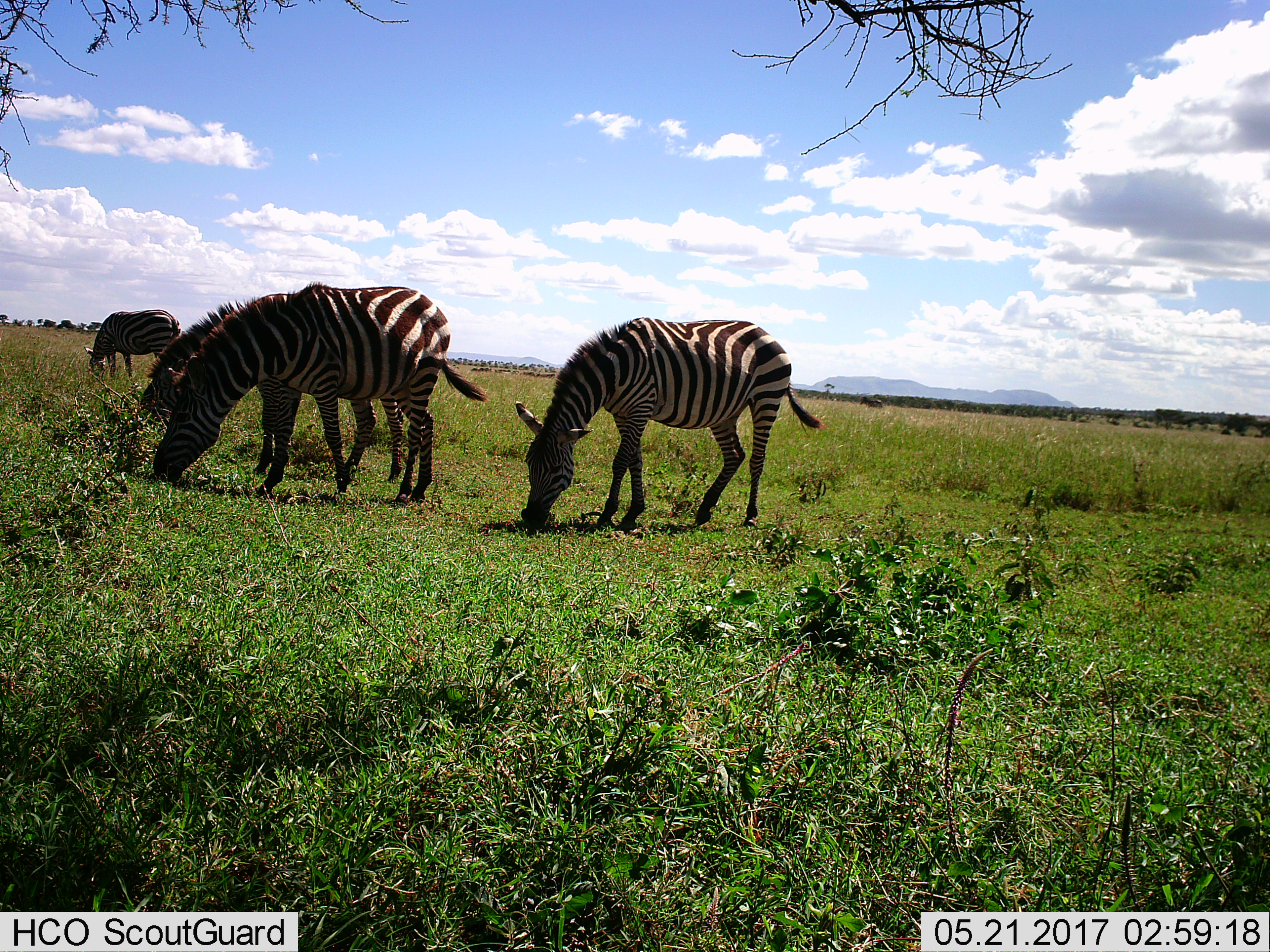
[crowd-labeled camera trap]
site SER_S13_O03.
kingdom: Animalia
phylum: Chordata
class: Mammalia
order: Perissodactyla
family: Equidae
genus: Equus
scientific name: Equus quagga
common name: plains zebra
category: zebraplains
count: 4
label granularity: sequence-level